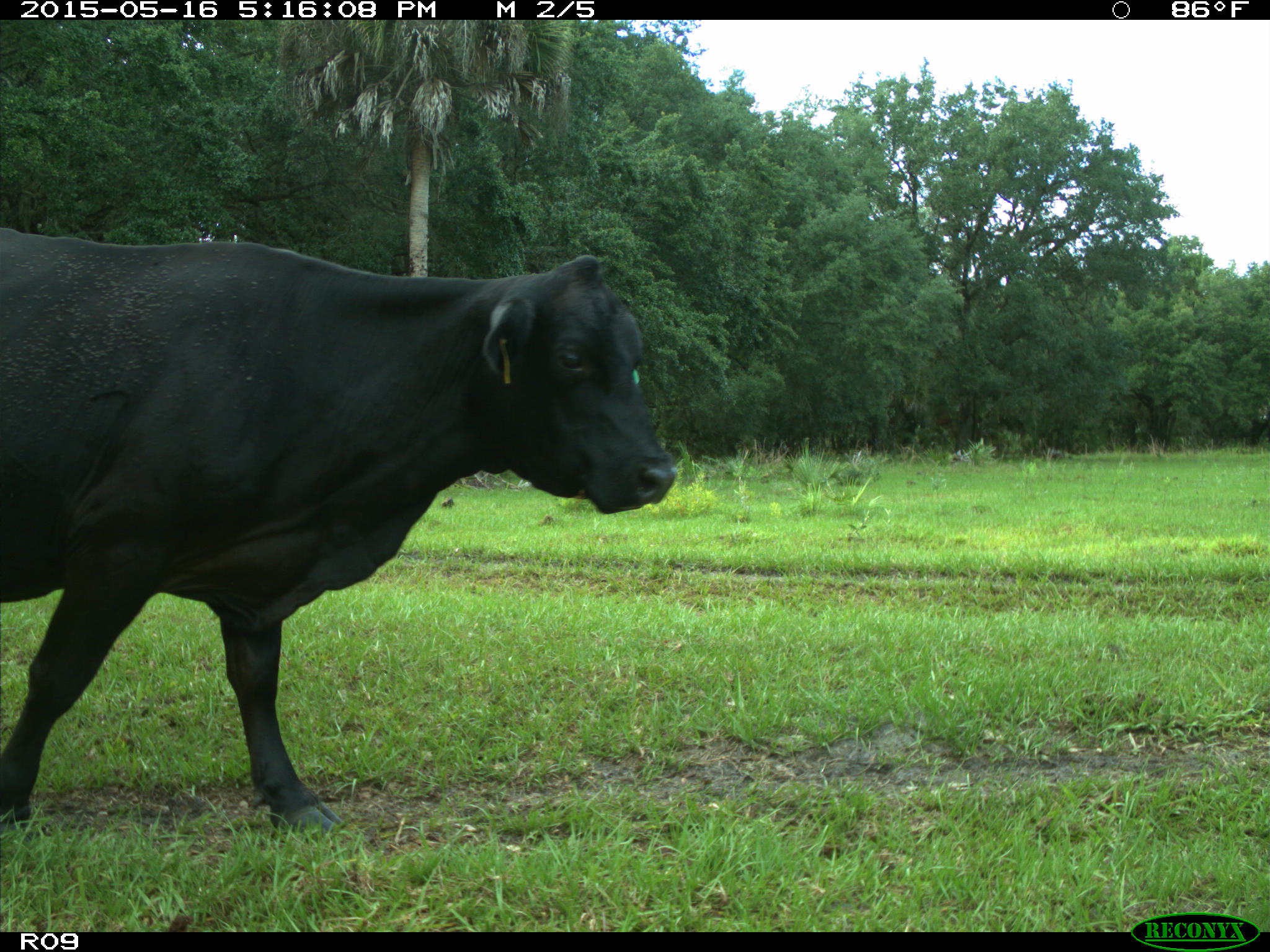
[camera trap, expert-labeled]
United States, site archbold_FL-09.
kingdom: Animalia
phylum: Chordata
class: Mammalia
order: Artiodactyla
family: Bovidae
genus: Bos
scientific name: Bos taurus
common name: domestic cow